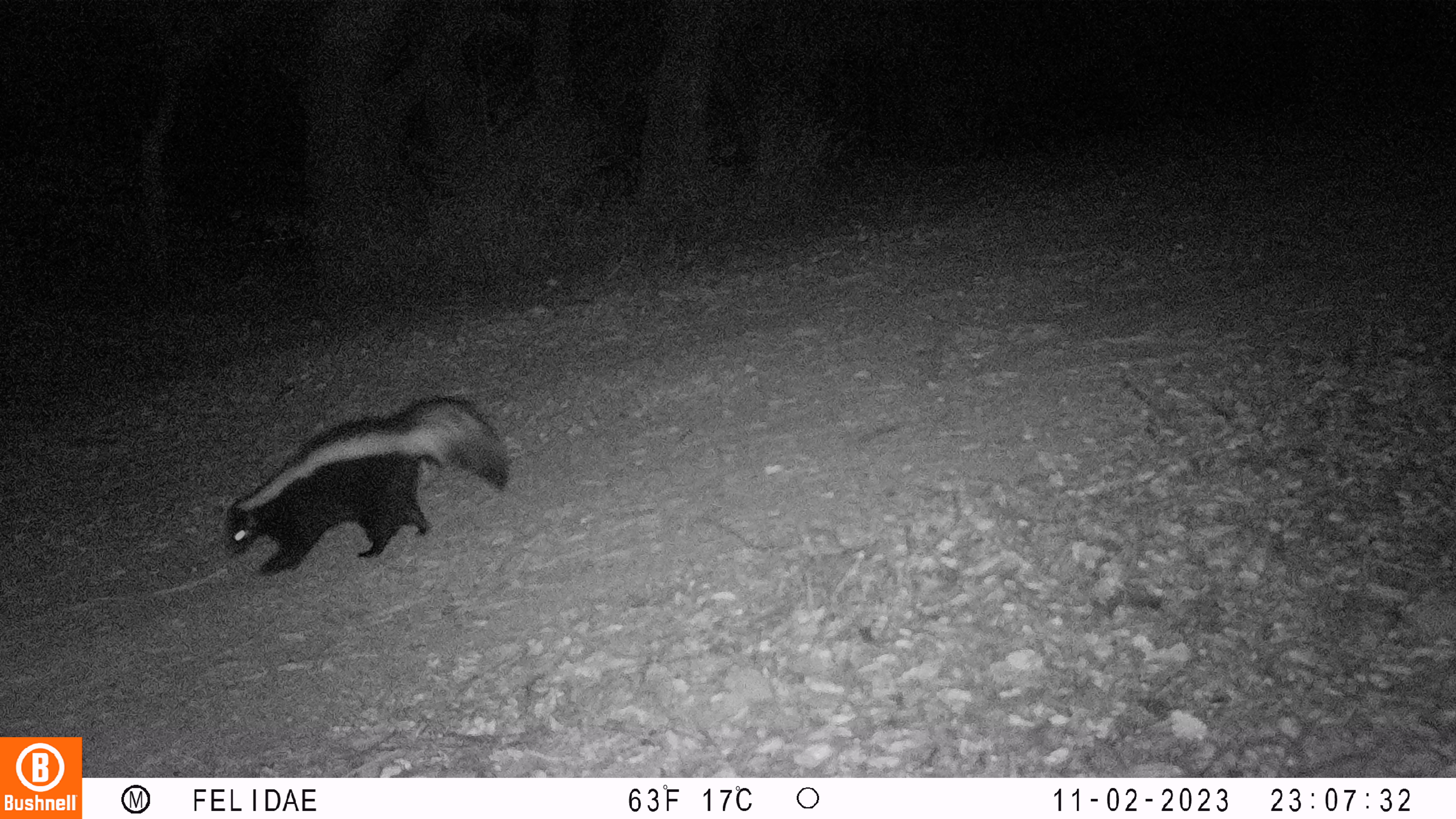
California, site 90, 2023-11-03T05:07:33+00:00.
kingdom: Animalia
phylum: Chordata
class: Mammalia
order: Carnivora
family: Mephitidae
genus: Mephitis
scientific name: Mephitis mephitis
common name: striped skunk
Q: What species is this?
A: Striped skunk (Mephitis mephitis).